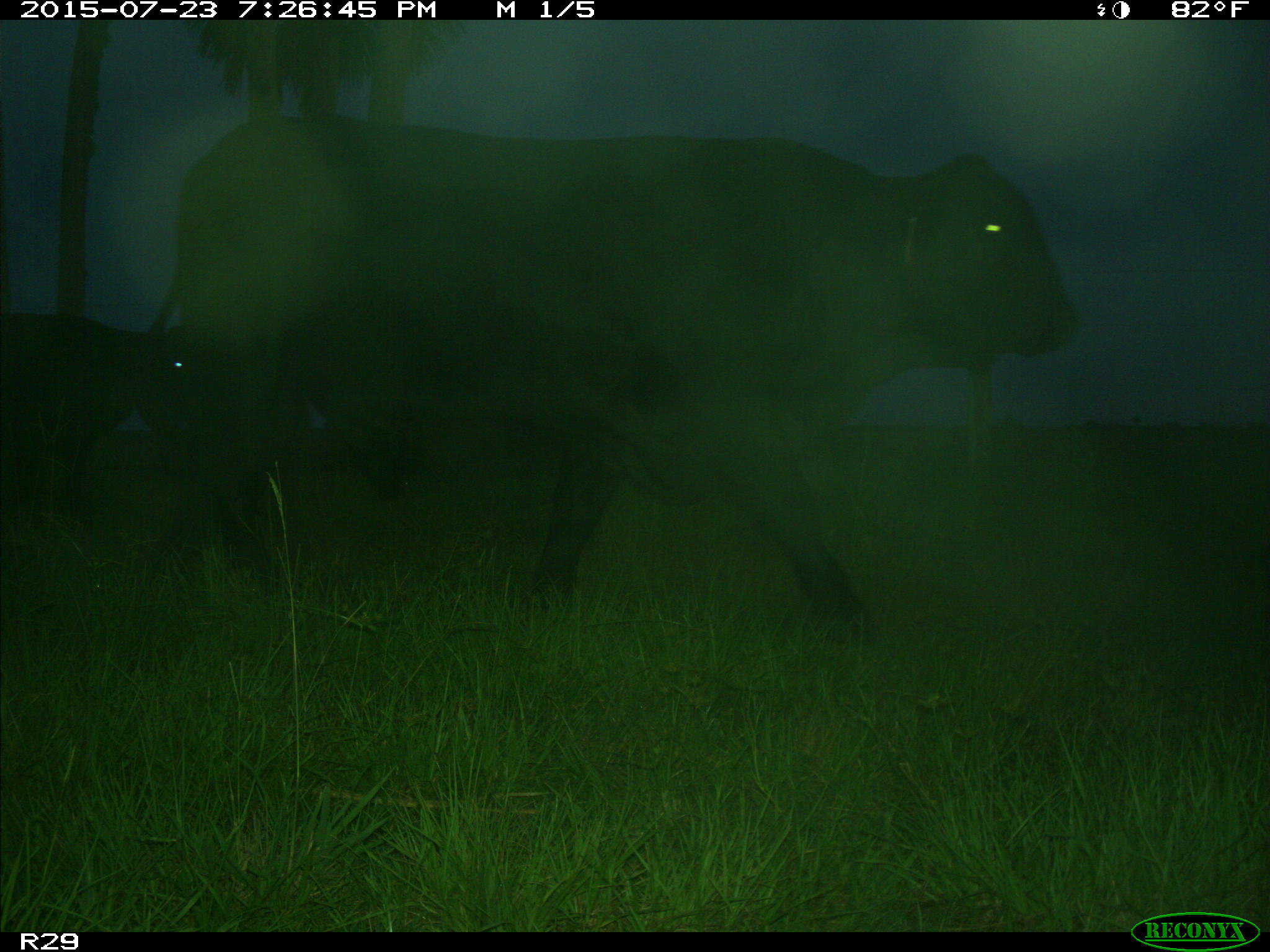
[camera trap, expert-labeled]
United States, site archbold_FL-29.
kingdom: Animalia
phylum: Chordata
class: Mammalia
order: Artiodactyla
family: Bovidae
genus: Bos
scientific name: Bos taurus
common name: domestic cow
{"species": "Bos taurus (domestic cow)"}